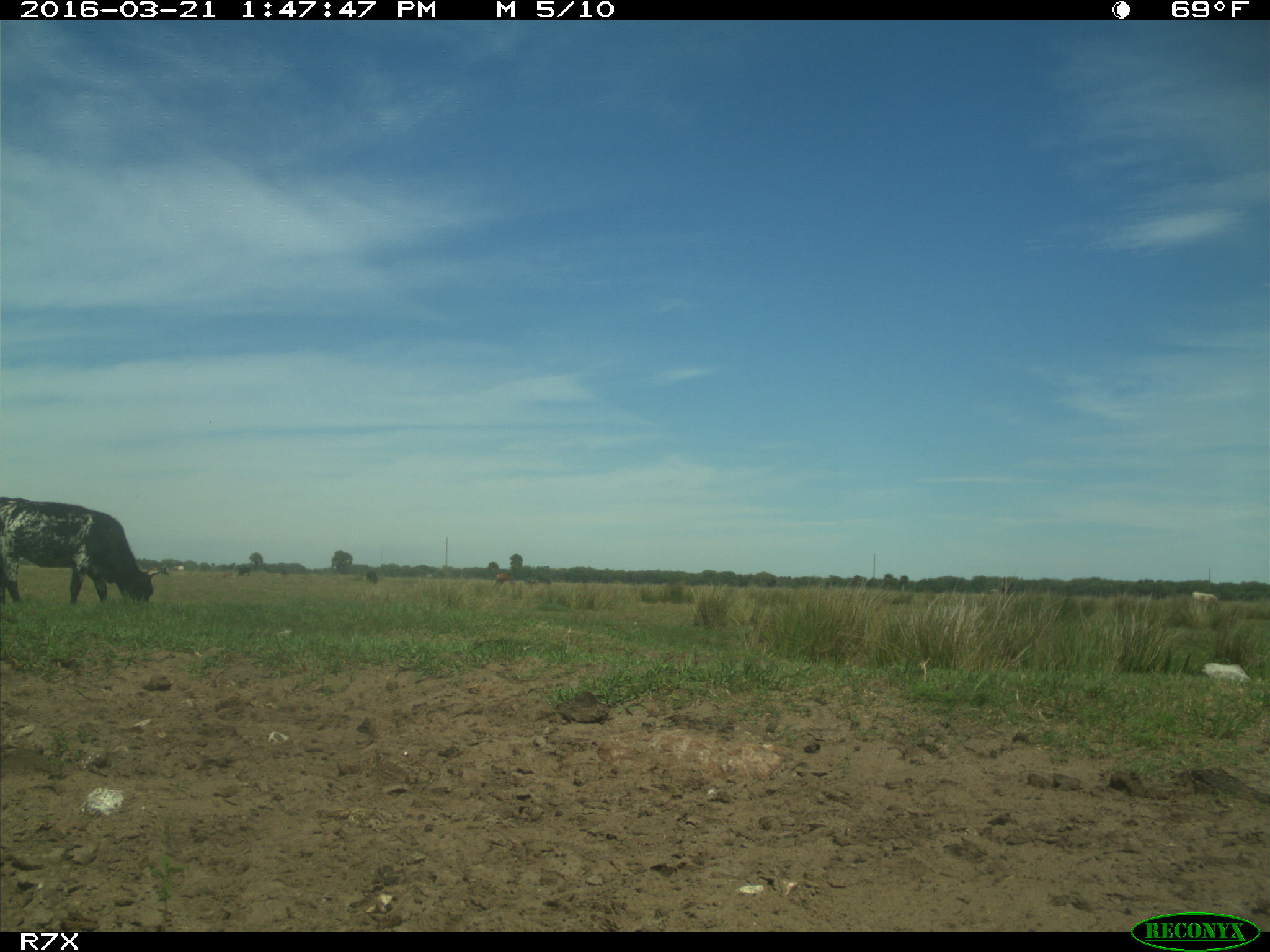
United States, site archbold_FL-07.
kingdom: Animalia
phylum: Chordata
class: Mammalia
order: Artiodactyla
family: Bovidae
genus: Bos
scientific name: Bos taurus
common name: domestic cow